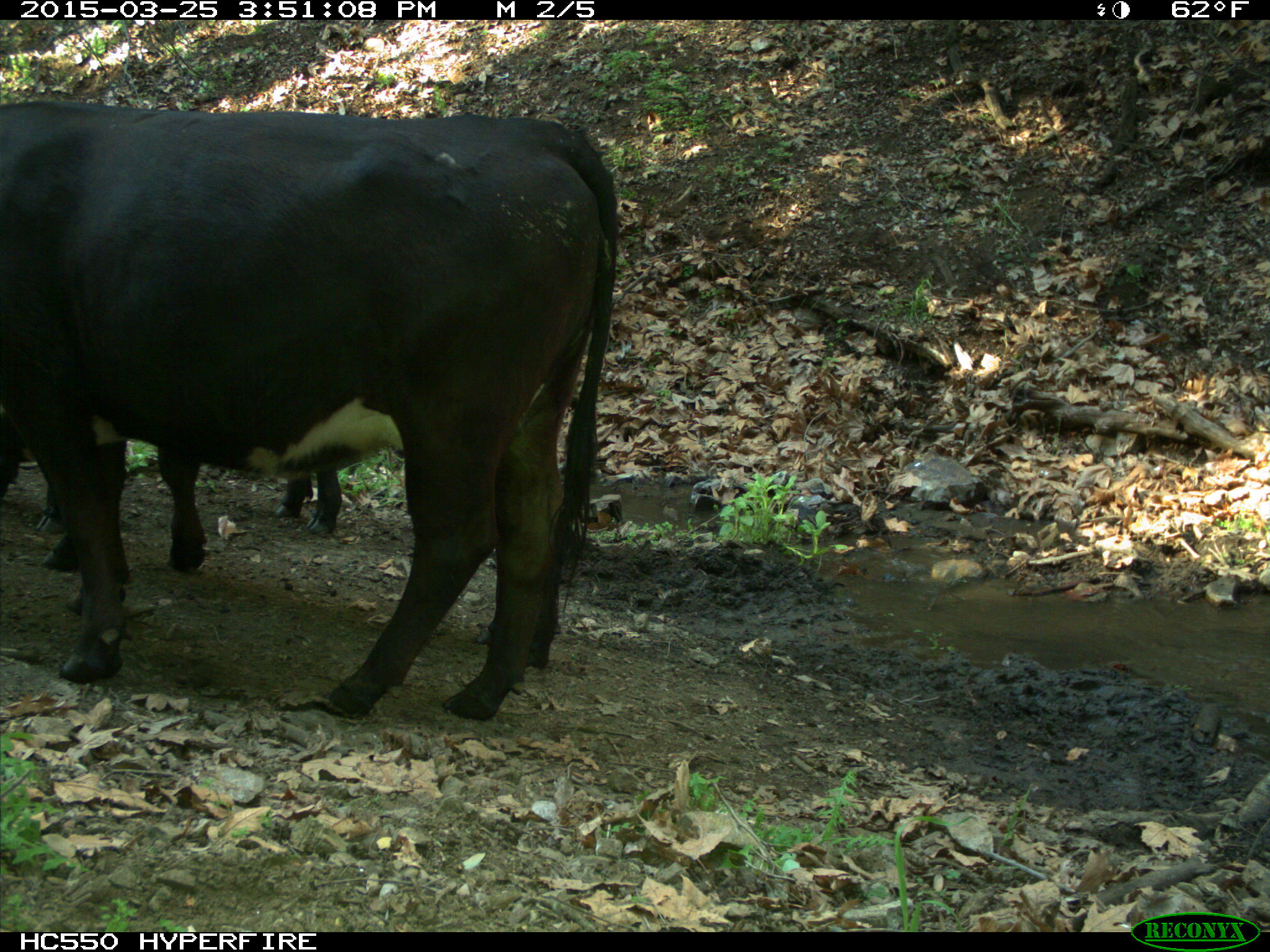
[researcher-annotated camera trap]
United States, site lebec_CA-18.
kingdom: Animalia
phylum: Chordata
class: Mammalia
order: Artiodactyla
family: Bovidae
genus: Bos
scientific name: Bos taurus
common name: domestic cow